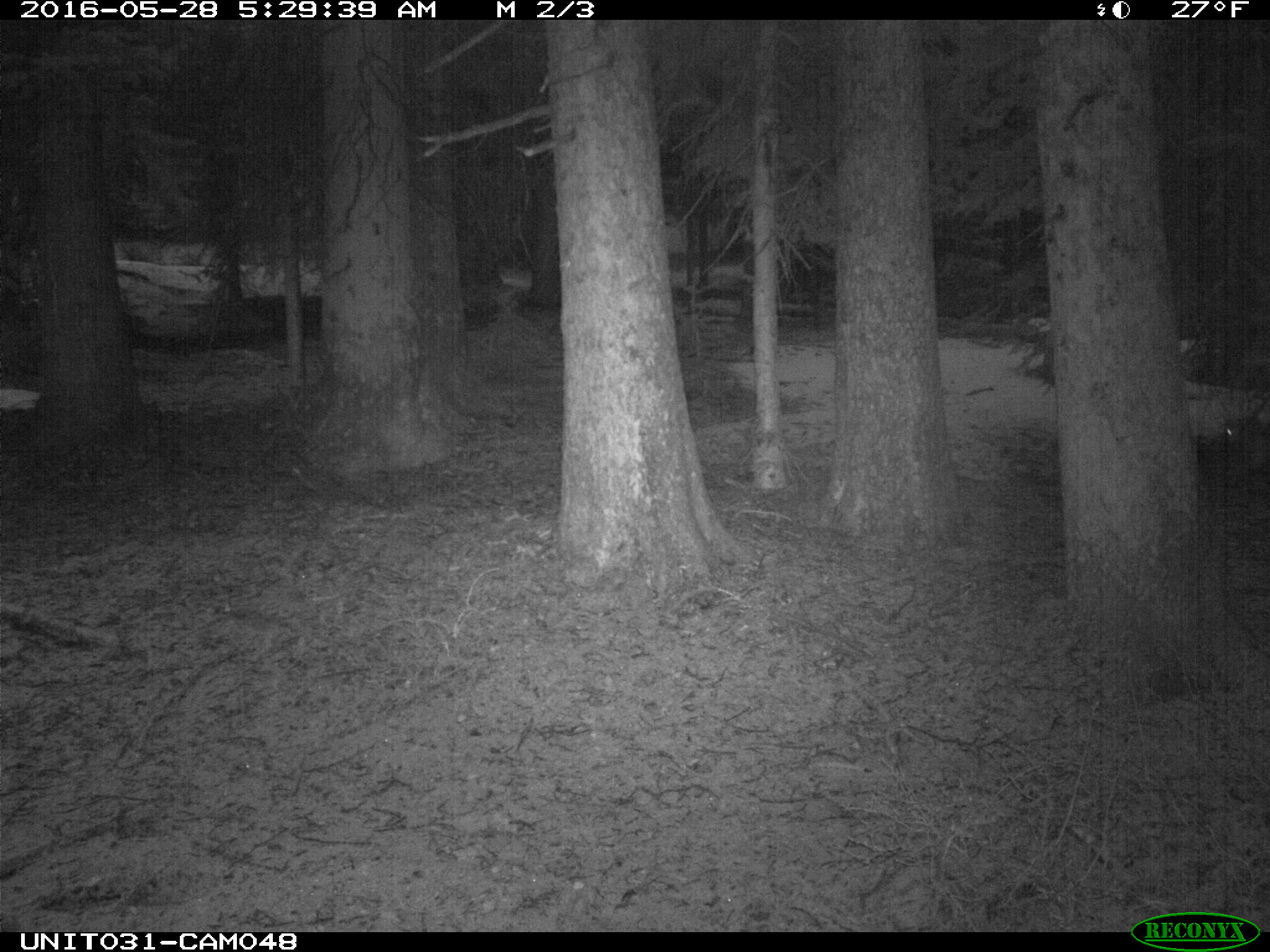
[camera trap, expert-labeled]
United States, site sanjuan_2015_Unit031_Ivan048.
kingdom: Animalia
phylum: Chordata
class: Mammalia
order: Artiodactyla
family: Cervidae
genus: Cervus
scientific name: Cervus elaphus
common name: red deer